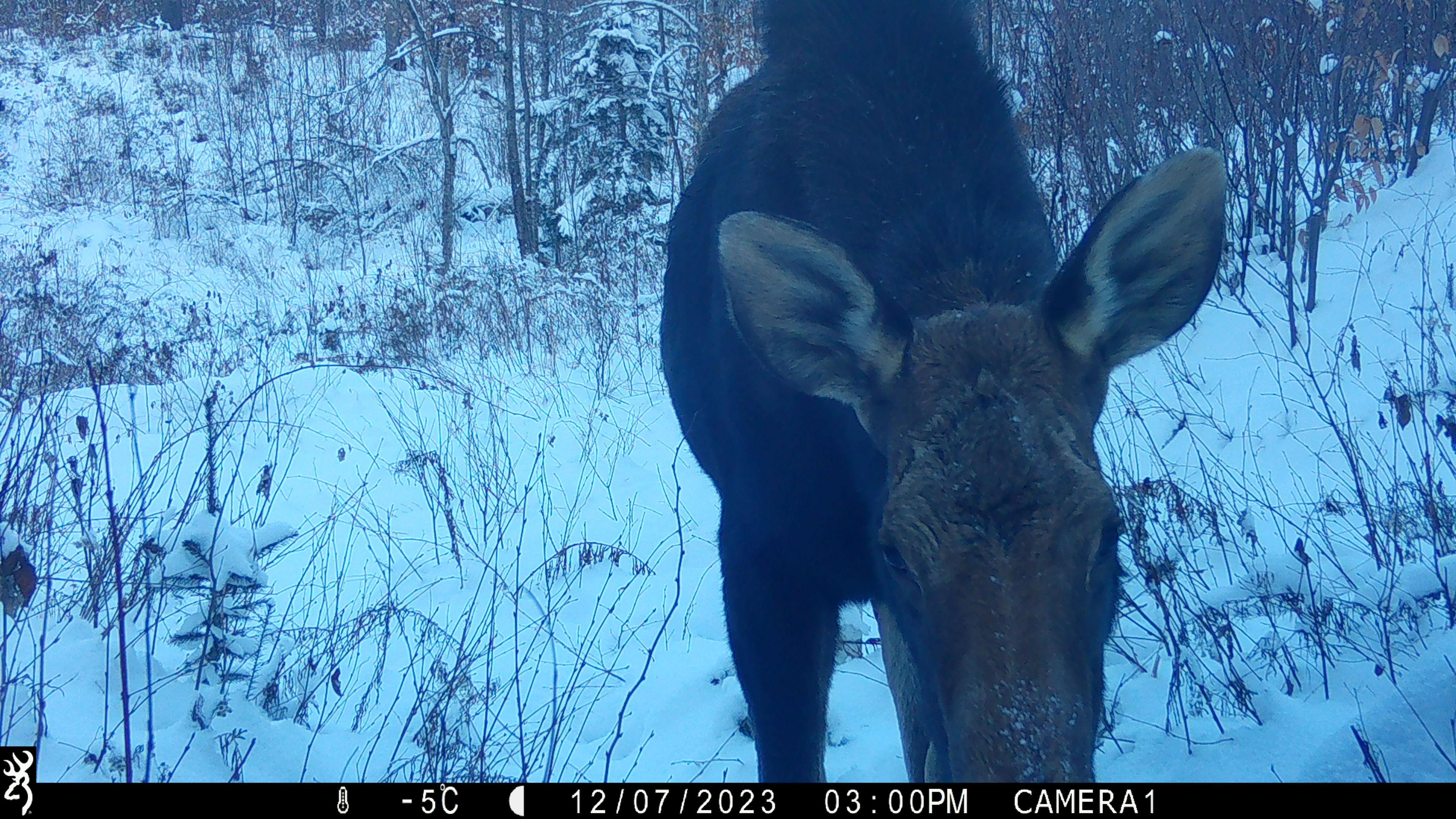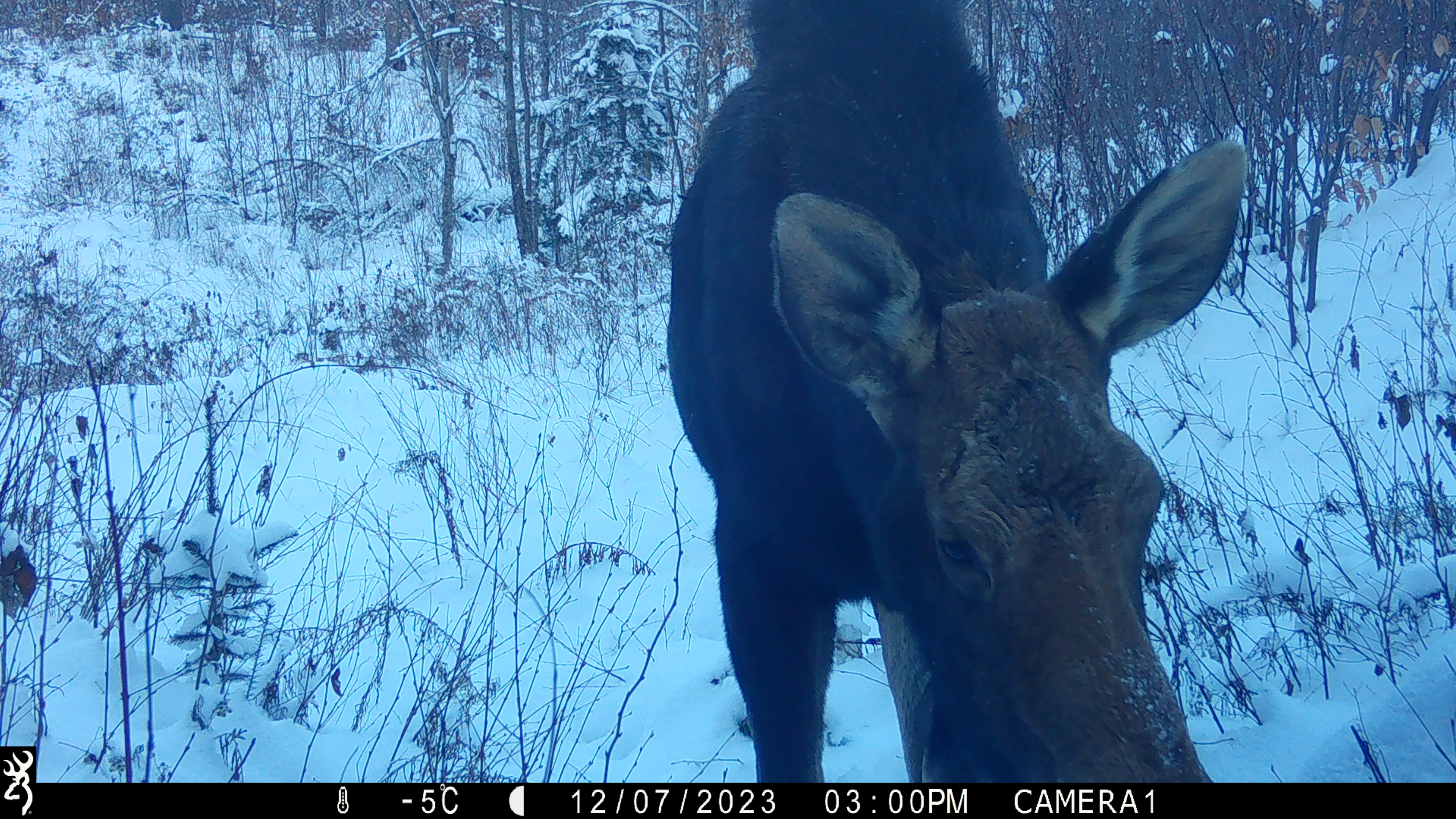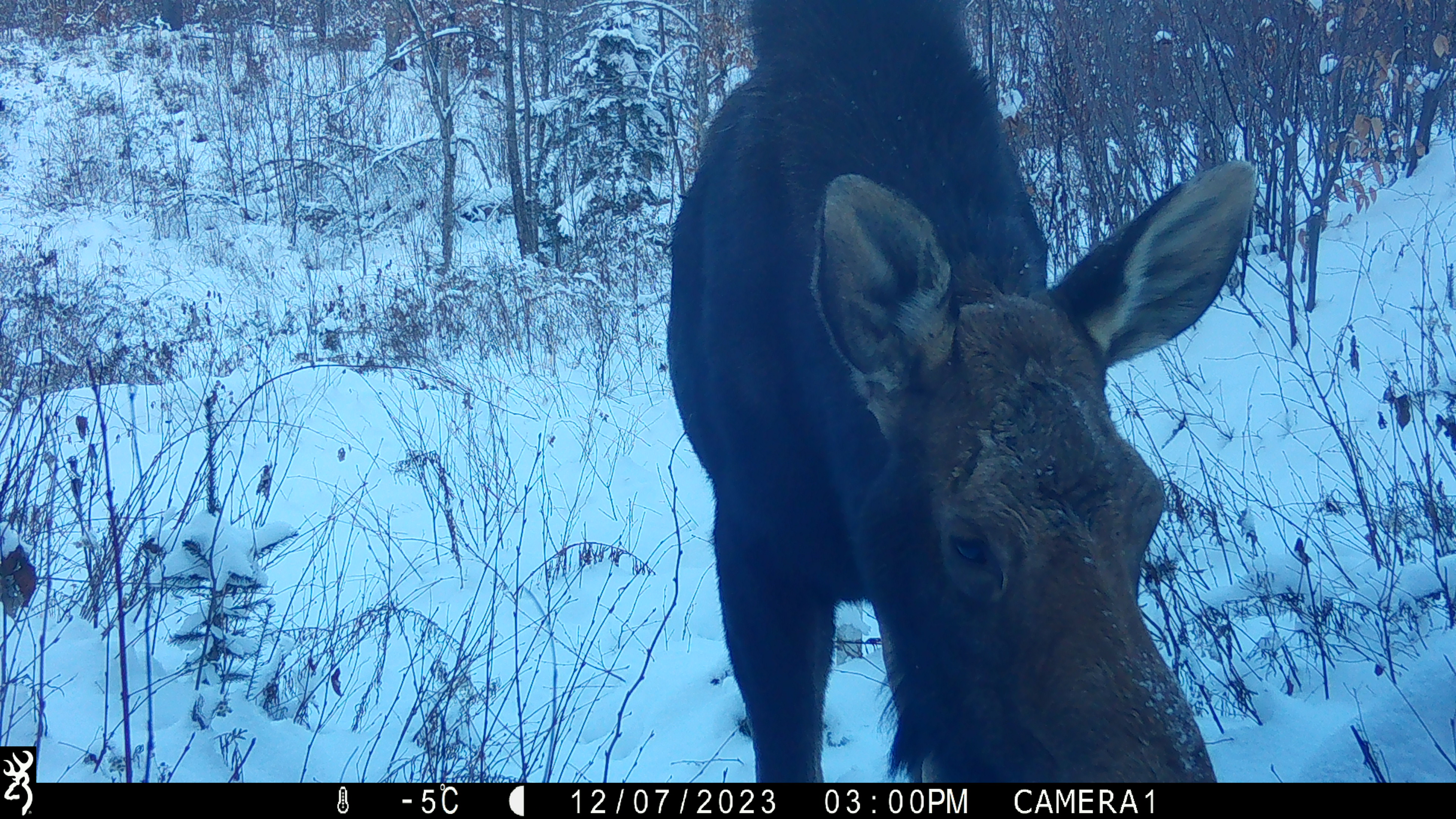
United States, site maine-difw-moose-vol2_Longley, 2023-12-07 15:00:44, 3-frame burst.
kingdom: Animalia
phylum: Chordata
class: Mammalia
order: Artiodactyla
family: Cervidae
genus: Alces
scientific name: Alces alces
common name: moose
Moose (Alces alces).